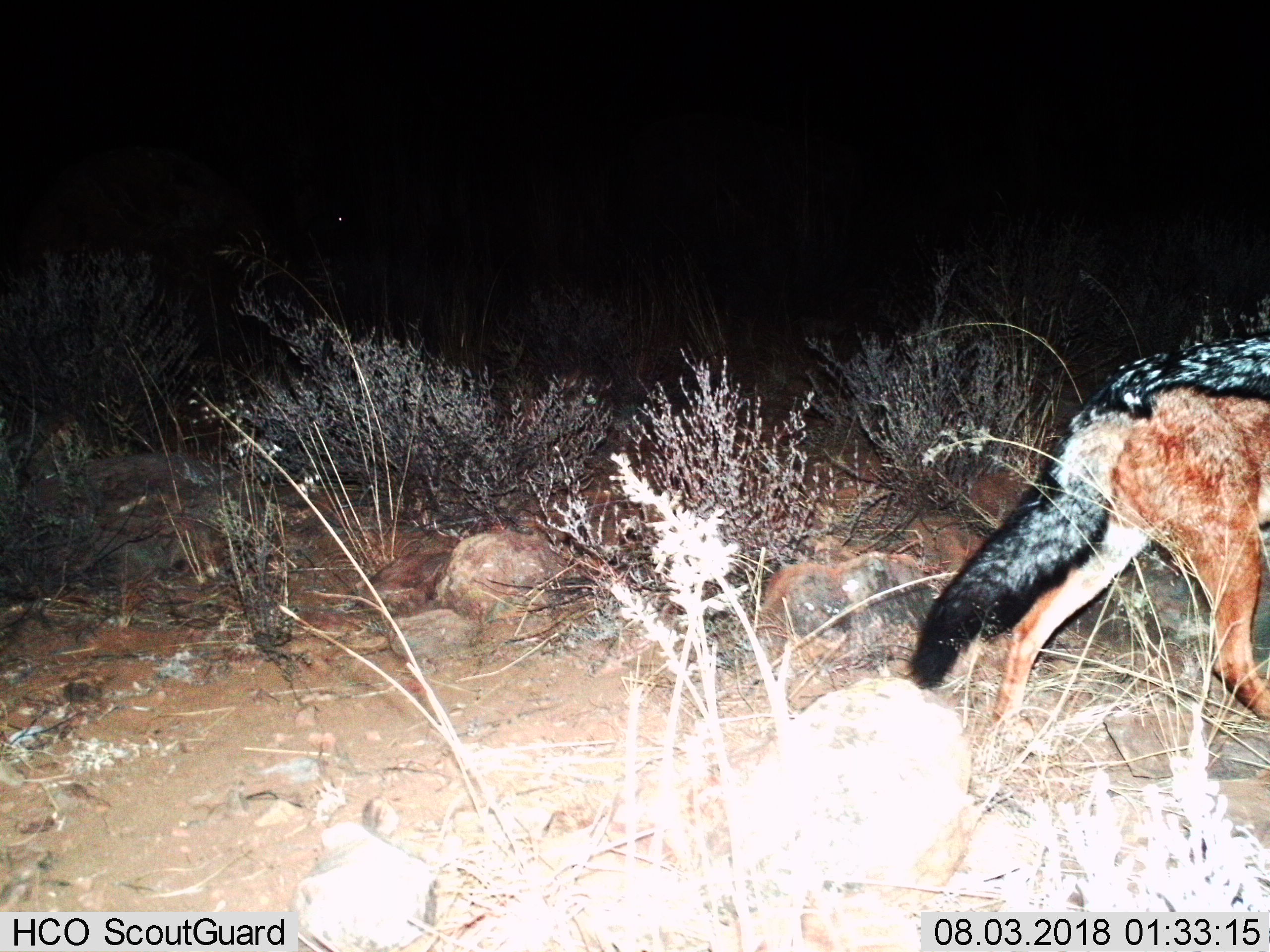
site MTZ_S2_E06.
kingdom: Animalia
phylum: Chordata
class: Mammalia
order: Carnivora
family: Canidae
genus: Lupulella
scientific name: Lupulella mesomelas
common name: black-backed jackal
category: jackalblackbacked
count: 1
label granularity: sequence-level